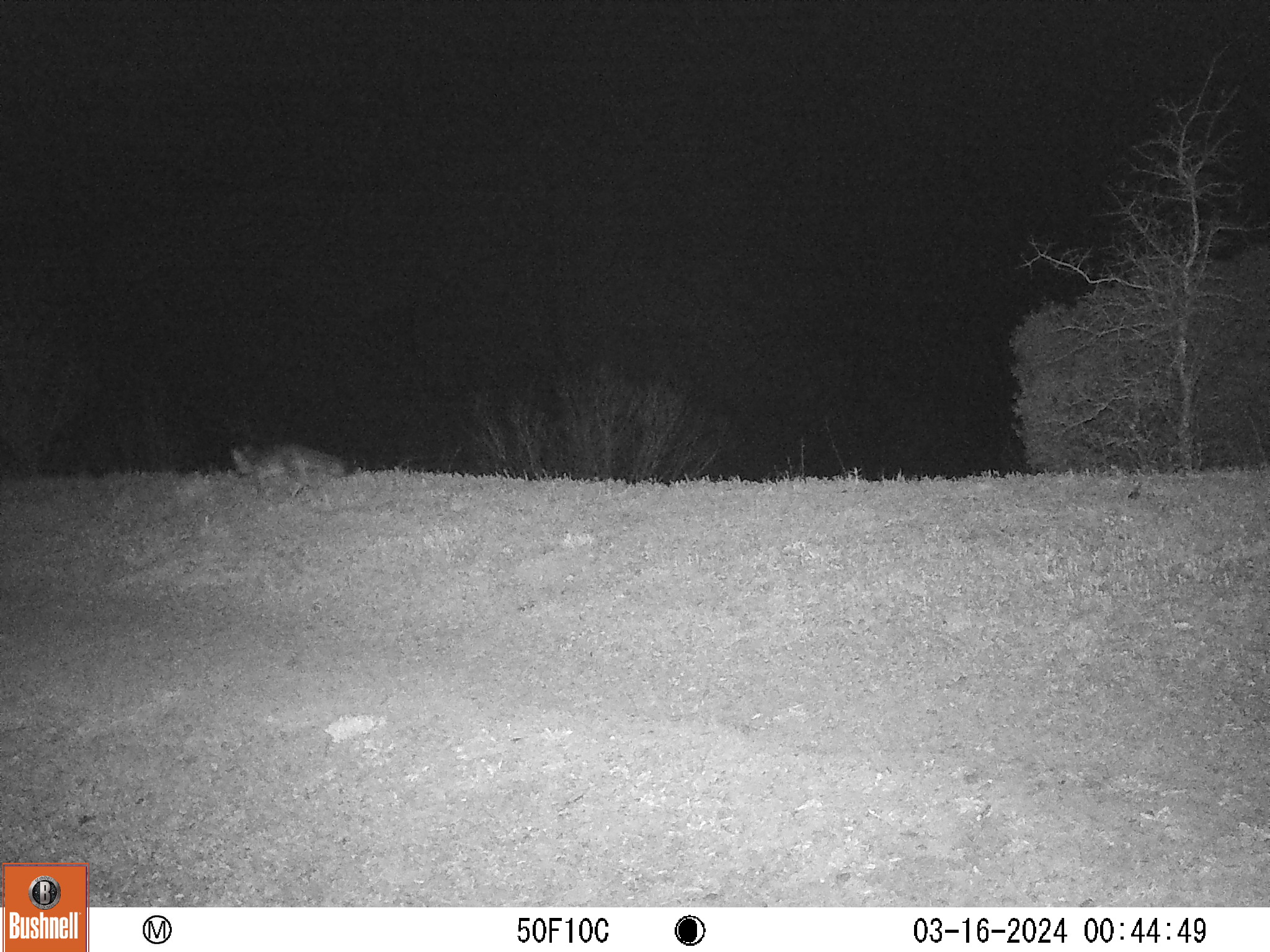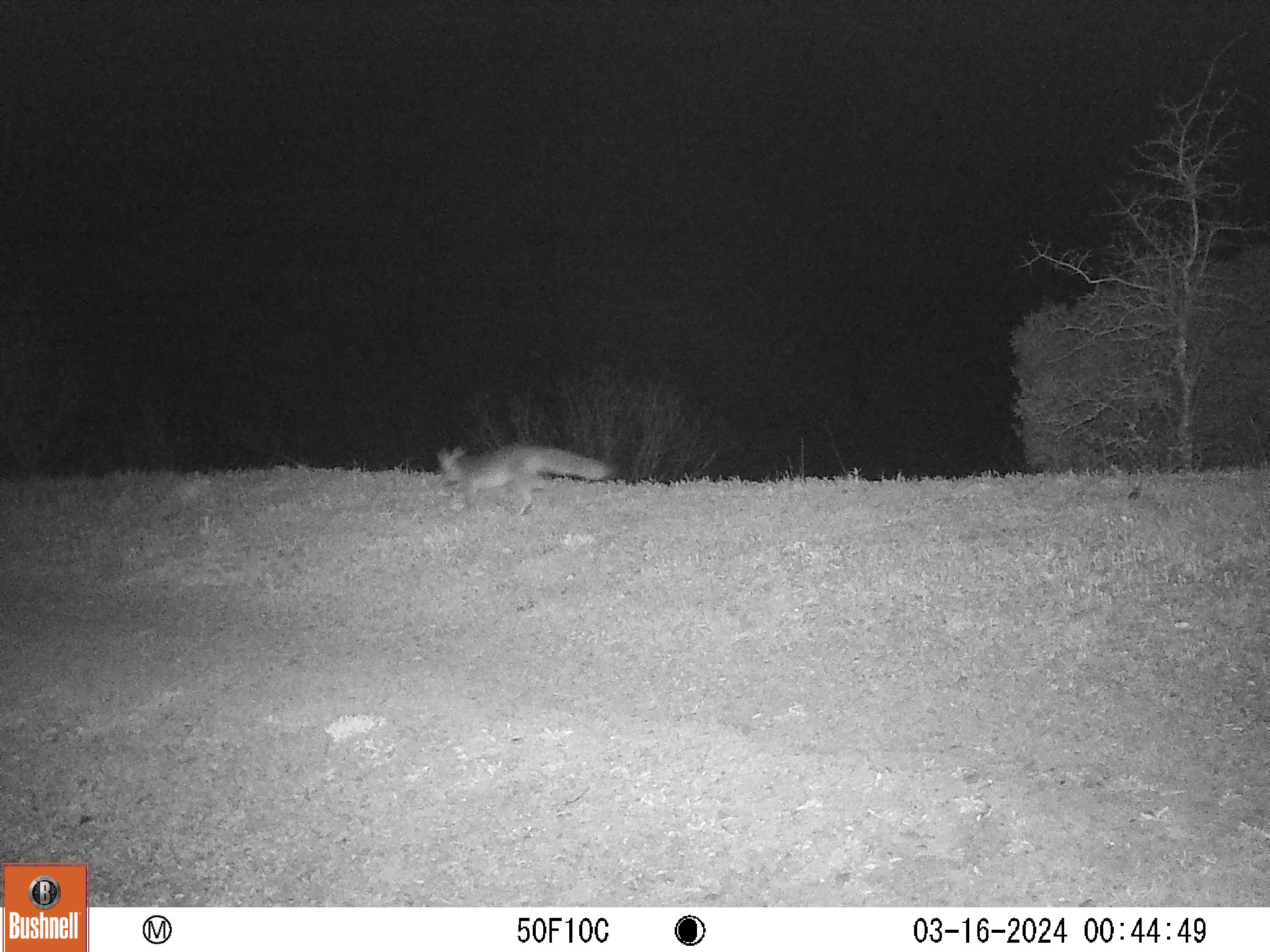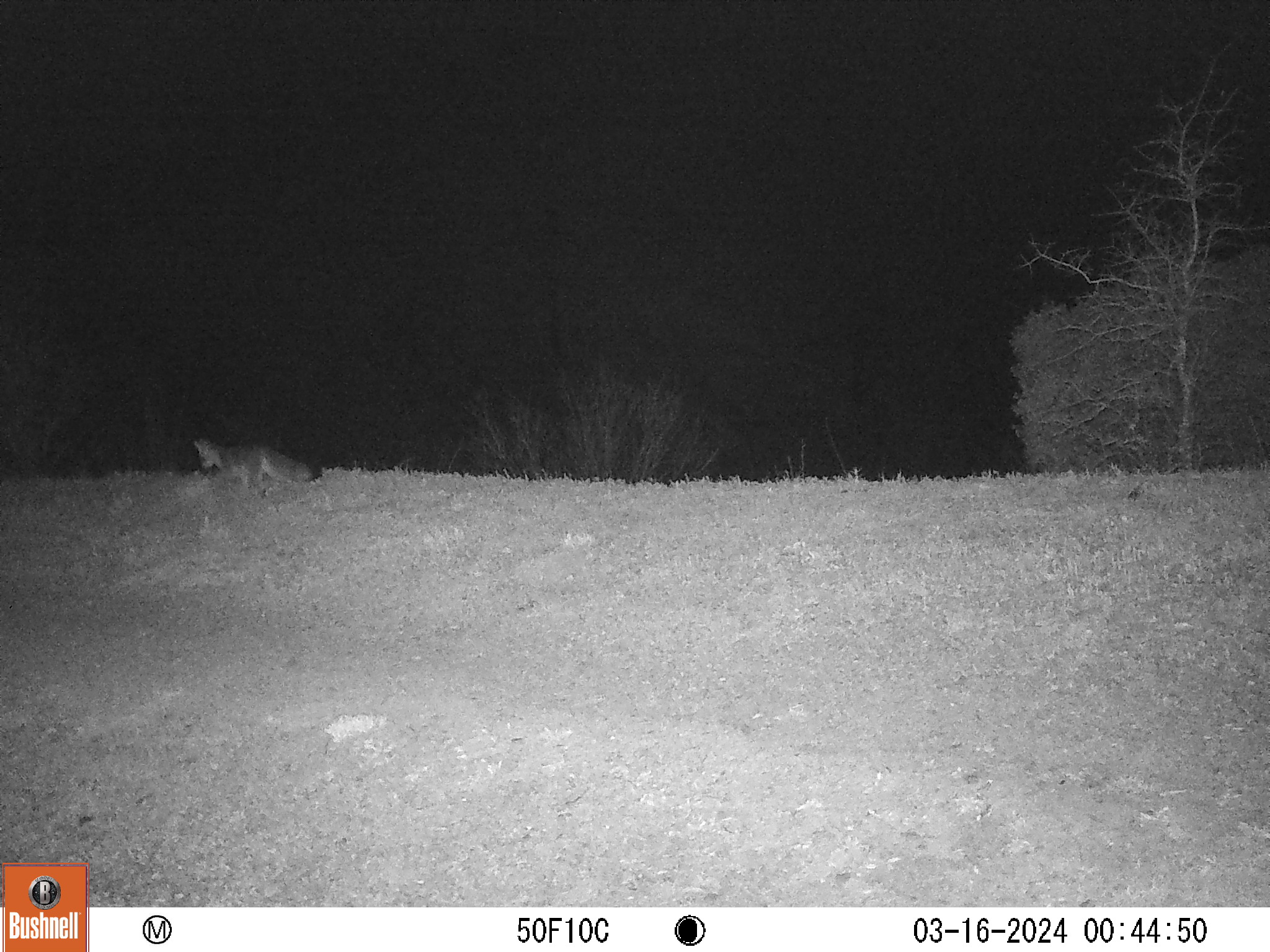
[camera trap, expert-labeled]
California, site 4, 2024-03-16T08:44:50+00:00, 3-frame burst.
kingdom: Animalia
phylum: Chordata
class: Mammalia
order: Carnivora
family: Canidae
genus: Urocyon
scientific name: Urocyon cinereoargenteus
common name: gray fox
Gray fox (Urocyon cinereoargenteus).